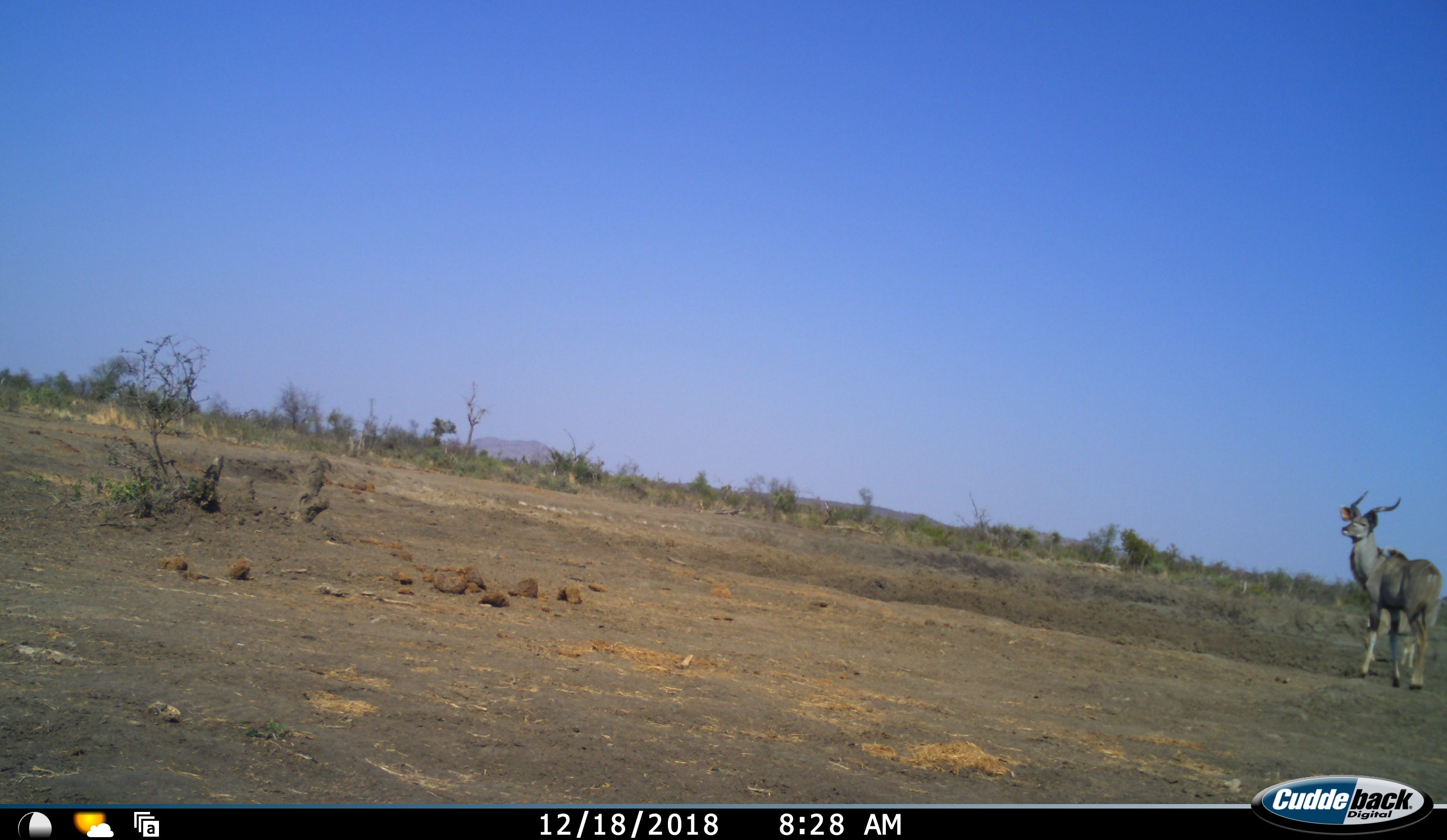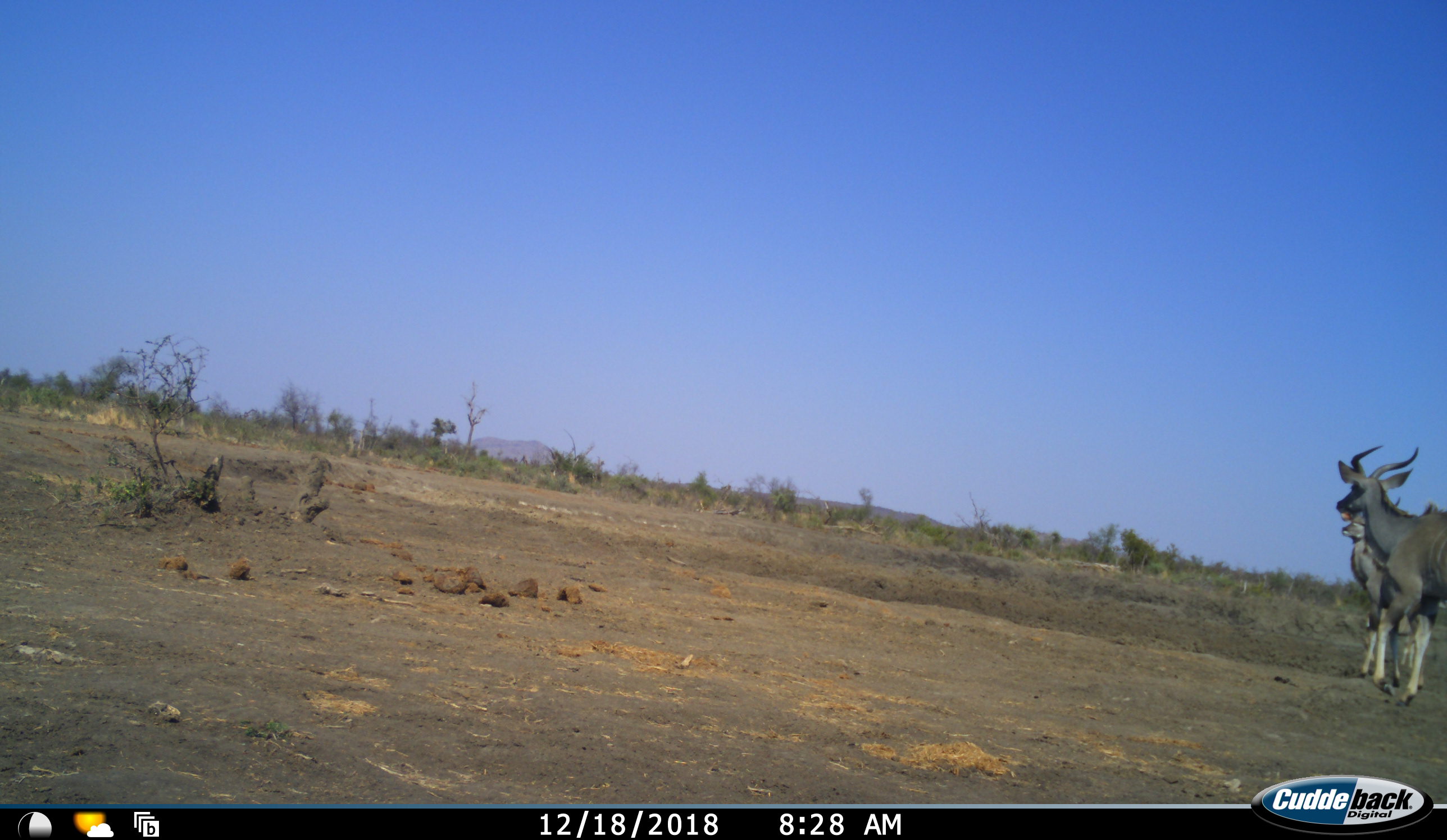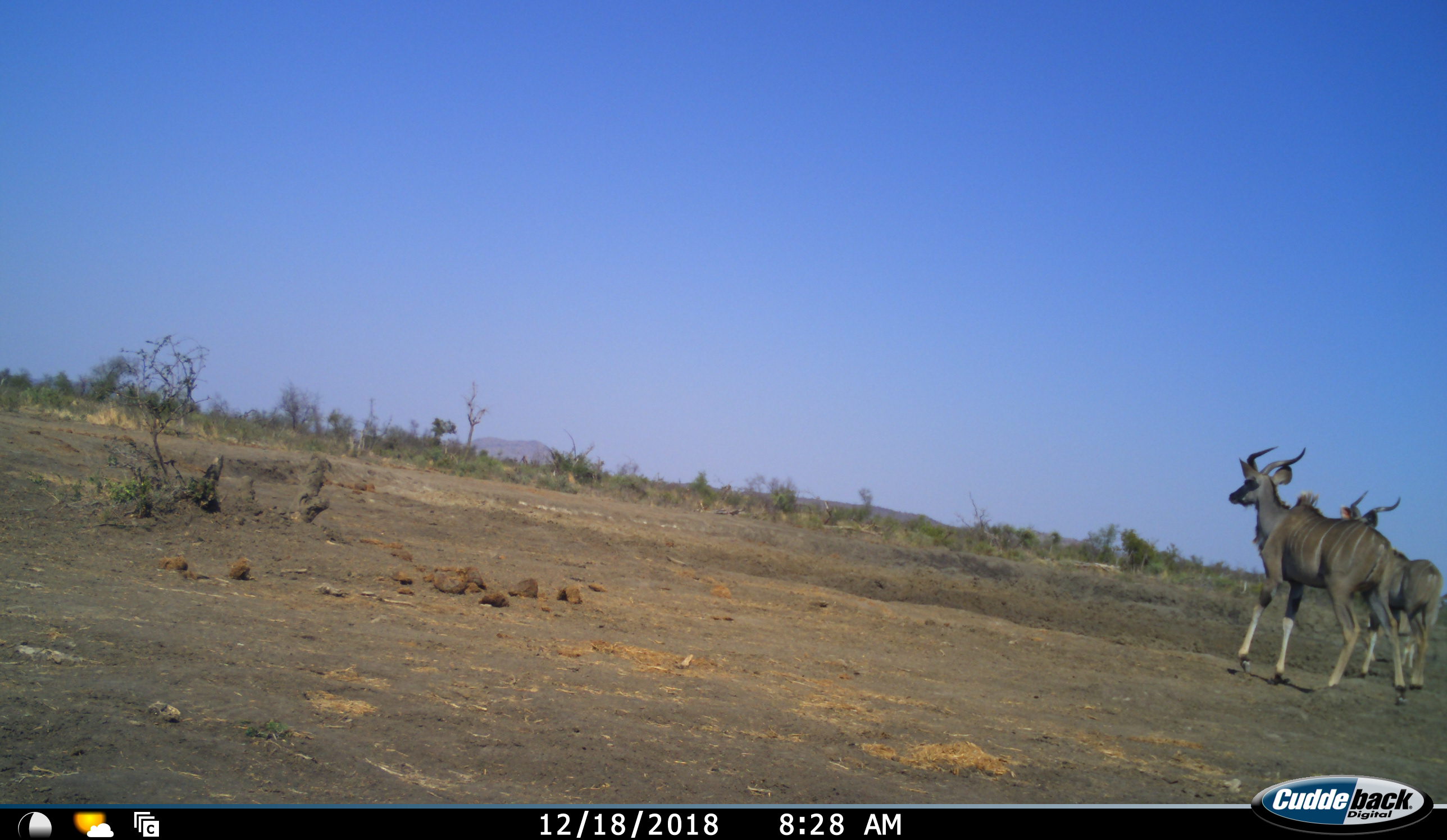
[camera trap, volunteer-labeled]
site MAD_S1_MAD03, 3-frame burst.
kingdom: Animalia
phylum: Chordata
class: Mammalia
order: Artiodactyla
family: Bovidae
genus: Tragelaphus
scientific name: Tragelaphus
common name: kudu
Kudu (Tragelaphus), count 2. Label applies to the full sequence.